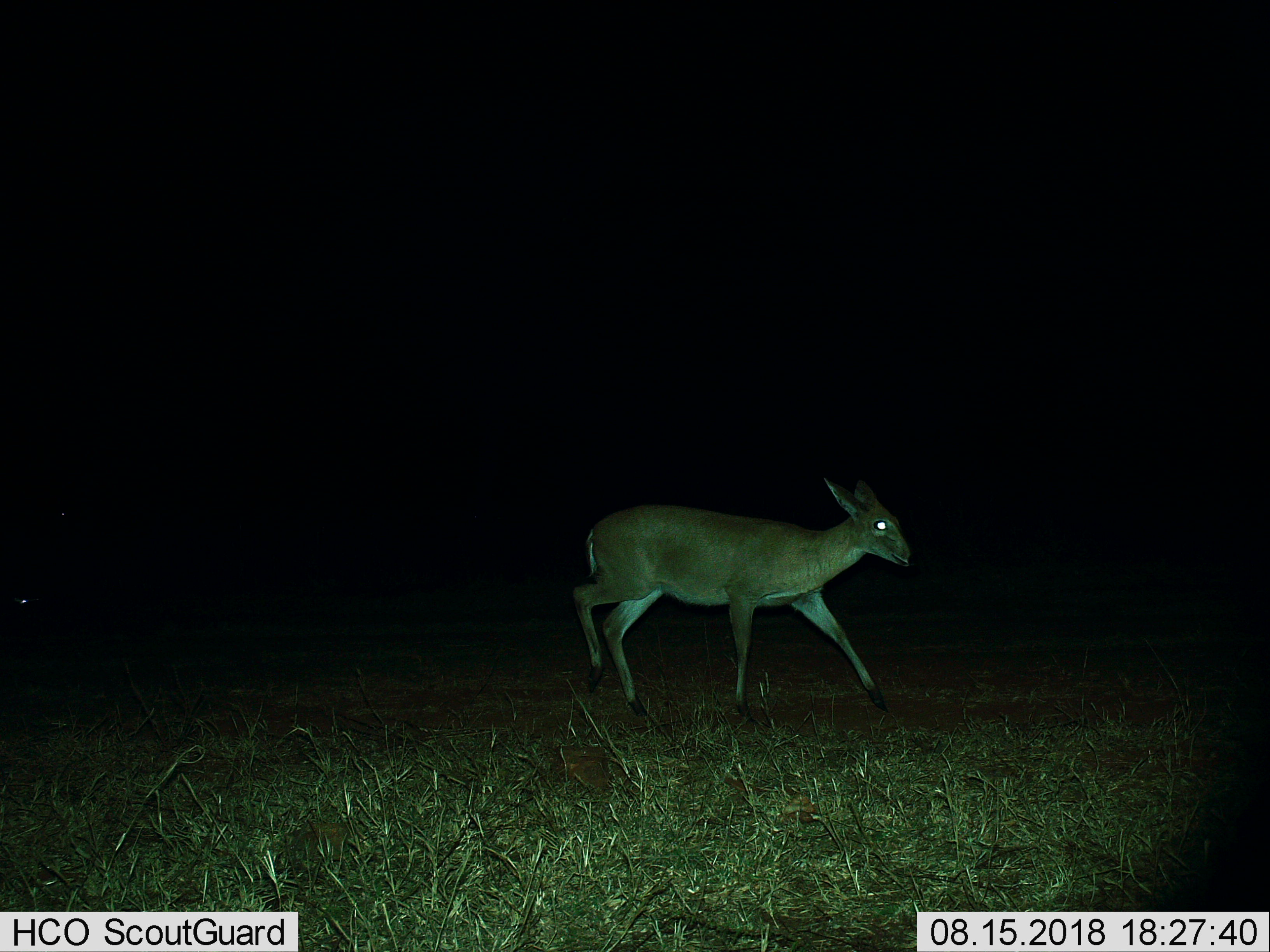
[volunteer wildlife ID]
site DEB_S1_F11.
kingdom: Animalia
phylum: Chordata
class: Mammalia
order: Artiodactyla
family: Bovidae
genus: Sylvicapra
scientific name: Sylvicapra grimmia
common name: common duiker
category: duikercommongrey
Duikercommongrey (common duiker) (Sylvicapra grimmia), count 1. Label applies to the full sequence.